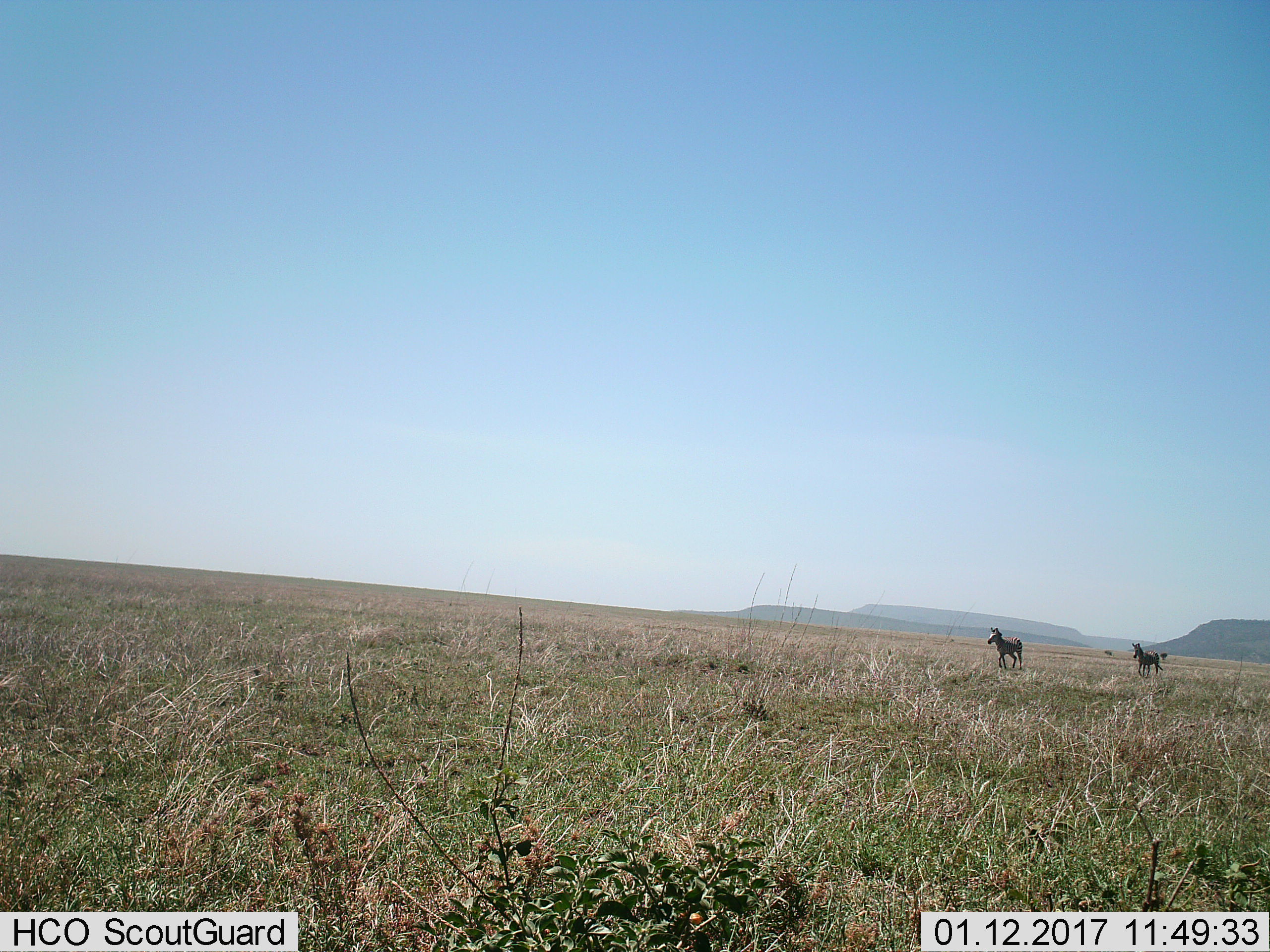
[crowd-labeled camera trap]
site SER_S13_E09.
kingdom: Animalia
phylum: Chordata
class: Mammalia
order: Perissodactyla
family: Equidae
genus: Equus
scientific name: Equus quagga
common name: plains zebra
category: zebraplains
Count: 2.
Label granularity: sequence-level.